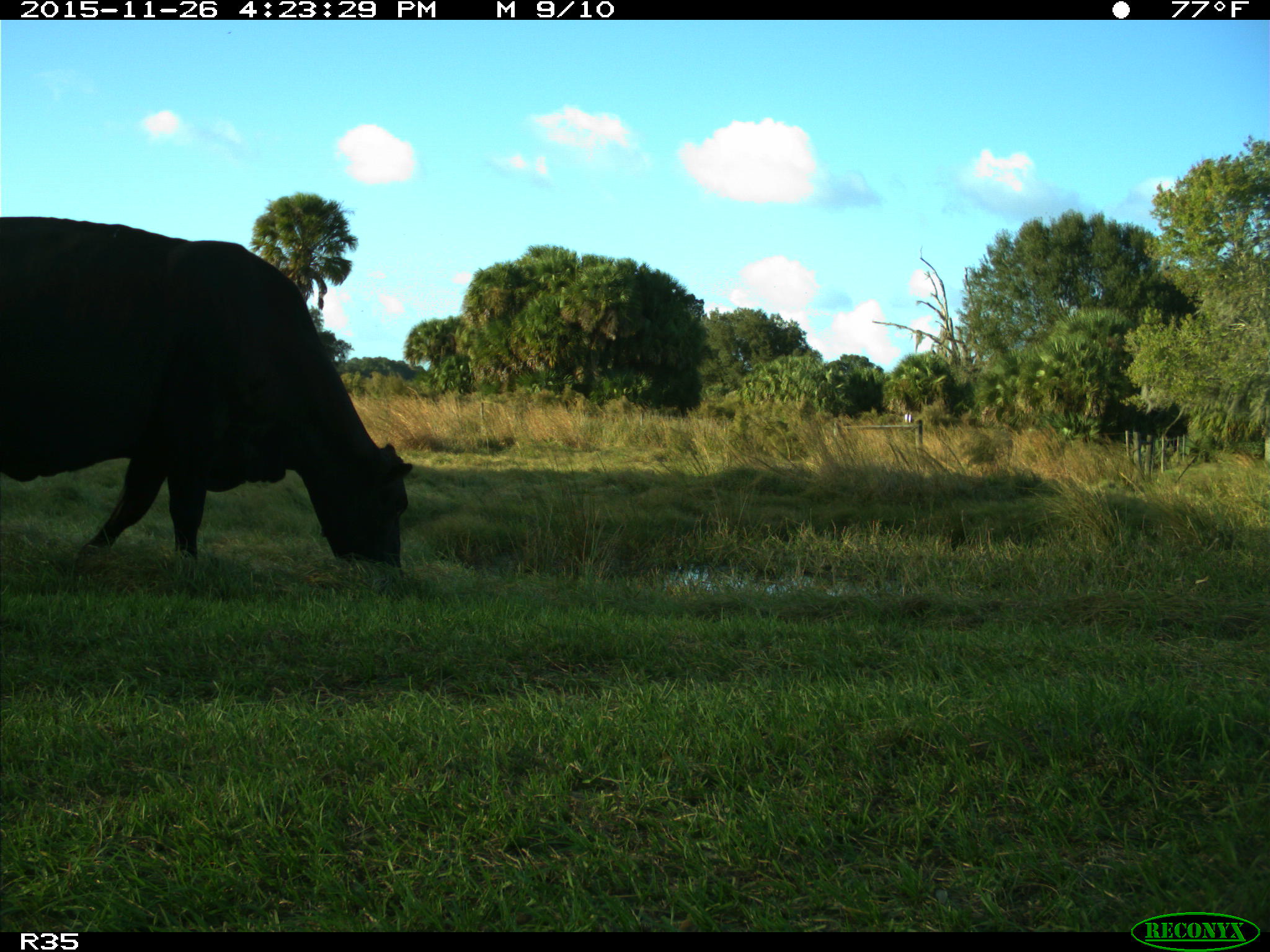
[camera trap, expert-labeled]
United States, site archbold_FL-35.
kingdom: Animalia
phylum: Chordata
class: Mammalia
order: Artiodactyla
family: Bovidae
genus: Bos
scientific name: Bos taurus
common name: domestic cow